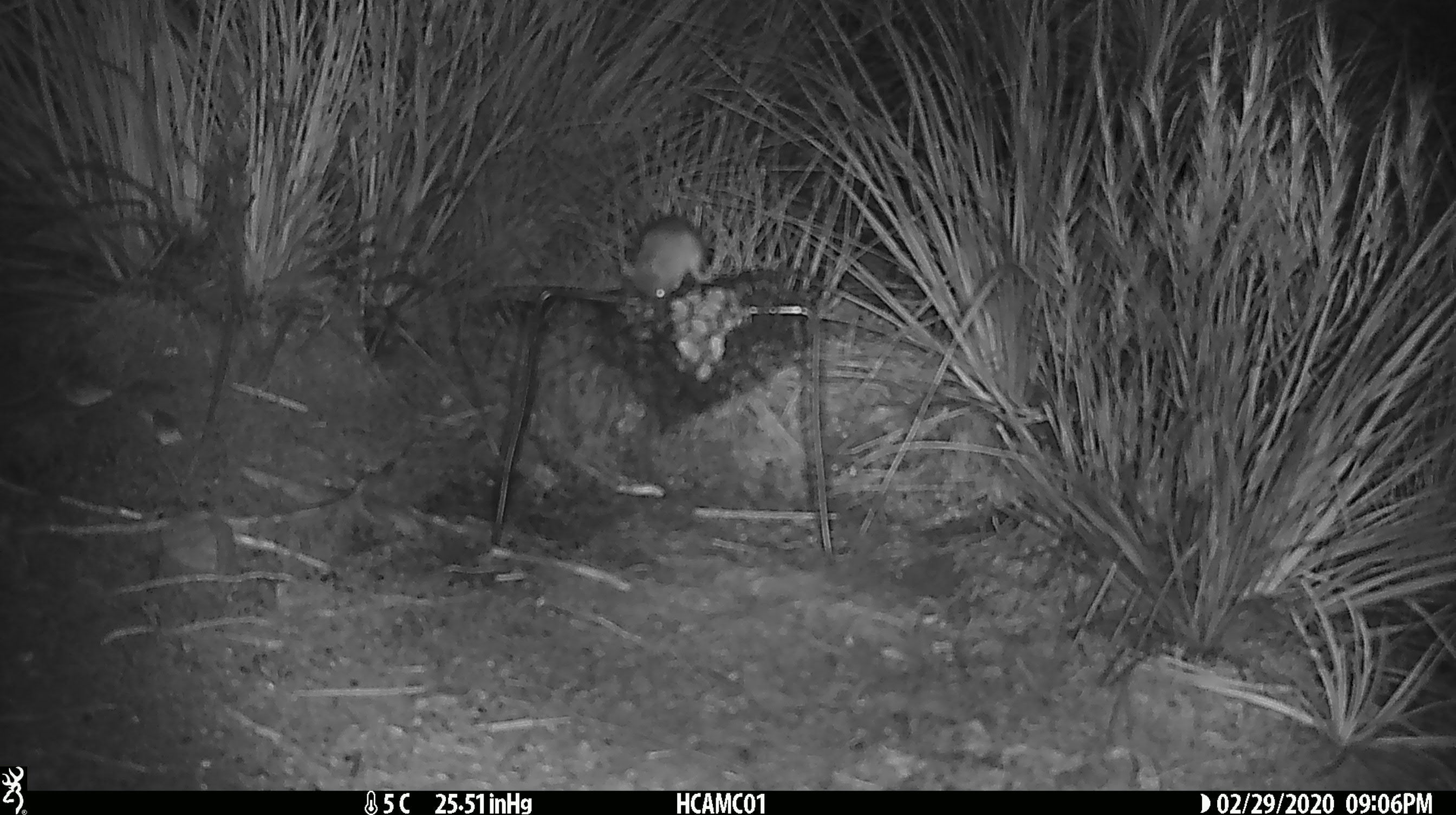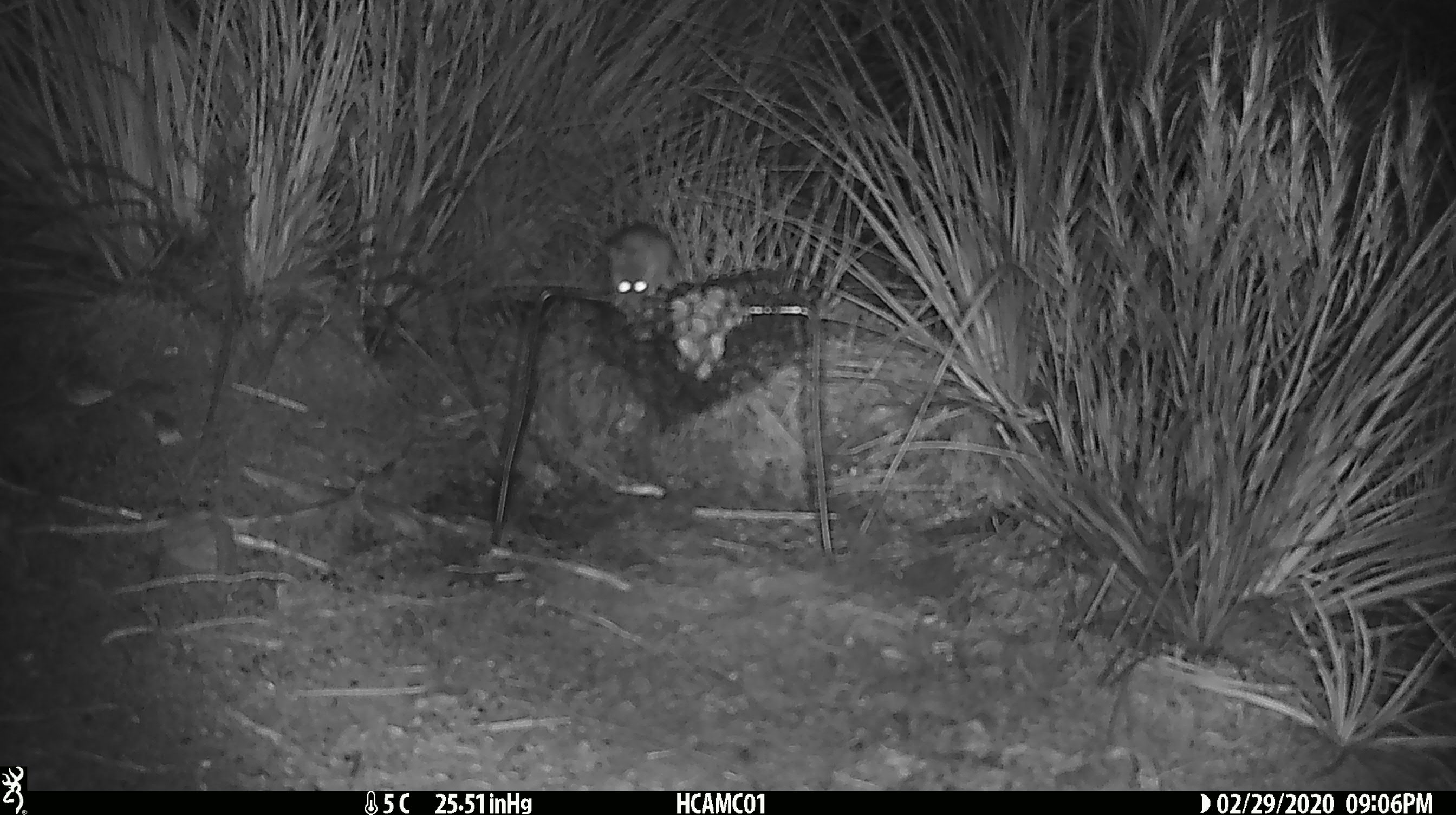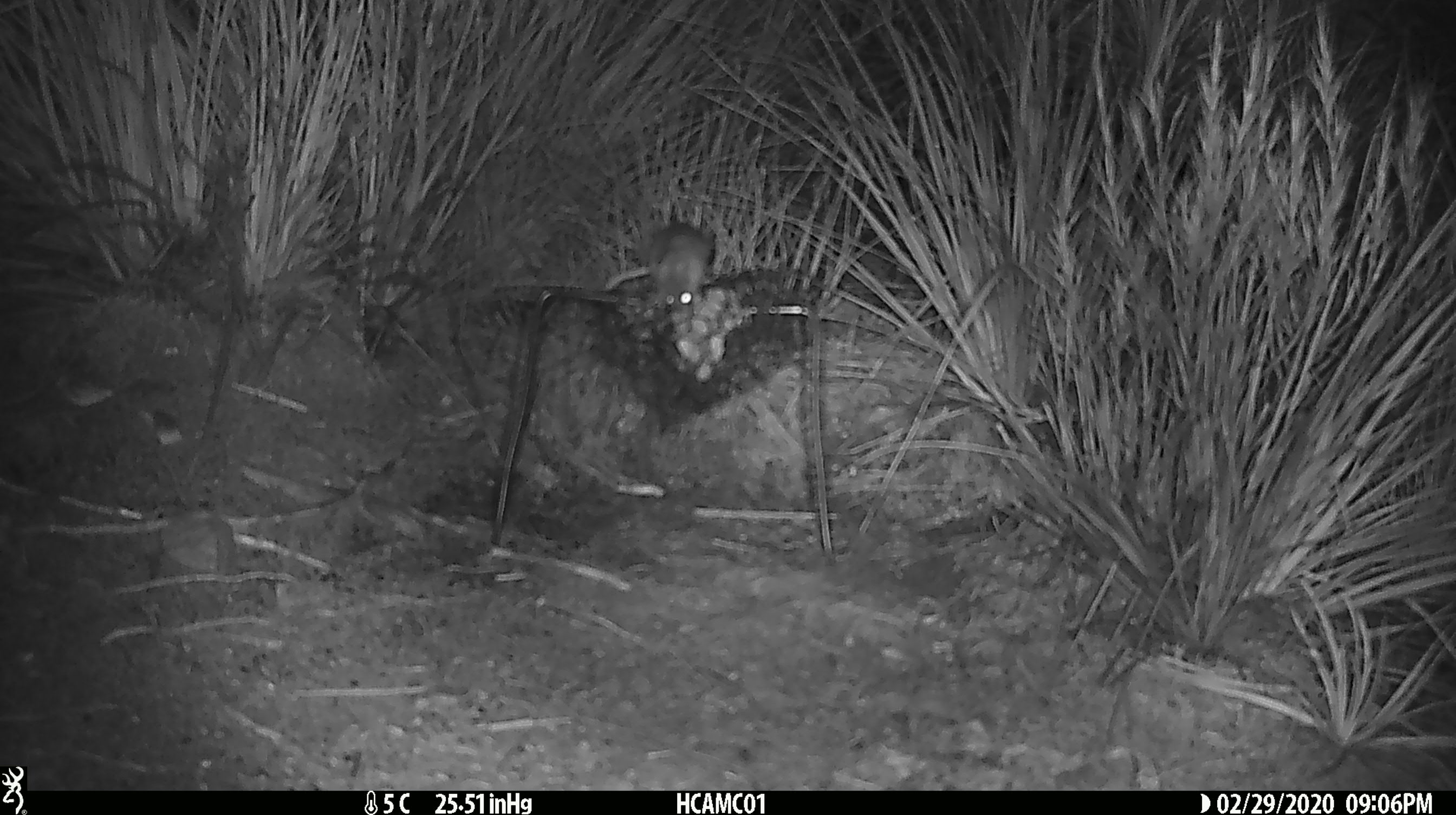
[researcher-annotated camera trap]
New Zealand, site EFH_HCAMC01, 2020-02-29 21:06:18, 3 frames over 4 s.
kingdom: Animalia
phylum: Chordata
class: Mammalia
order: Rodentia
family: Muridae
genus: Mus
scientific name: Mus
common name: mouse